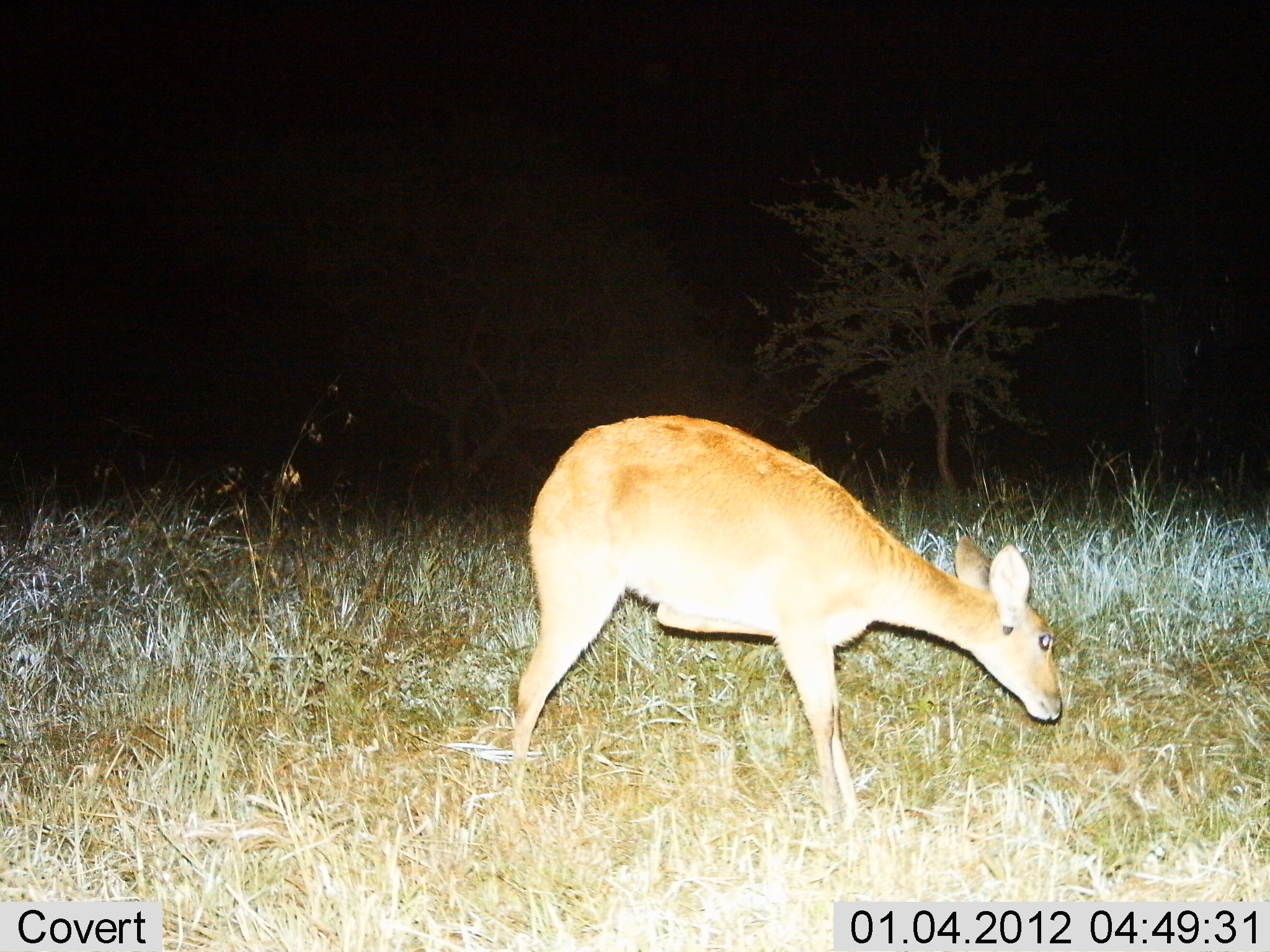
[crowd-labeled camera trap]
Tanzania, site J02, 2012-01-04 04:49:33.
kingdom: Animalia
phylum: Chordata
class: Mammalia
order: Artiodactyla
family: Bovidae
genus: Redunca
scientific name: Redunca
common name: reedbuck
Reedbuck (Redunca), count 1. Behavior (volunteer vote fractions): standing 50%, resting 0%, moving 6%, interacting 0%. Young present (vote fraction): 0%. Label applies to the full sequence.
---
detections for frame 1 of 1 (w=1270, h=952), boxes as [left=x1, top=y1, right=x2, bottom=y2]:
animal: [left=495, top=413, right=1066, bottom=826]